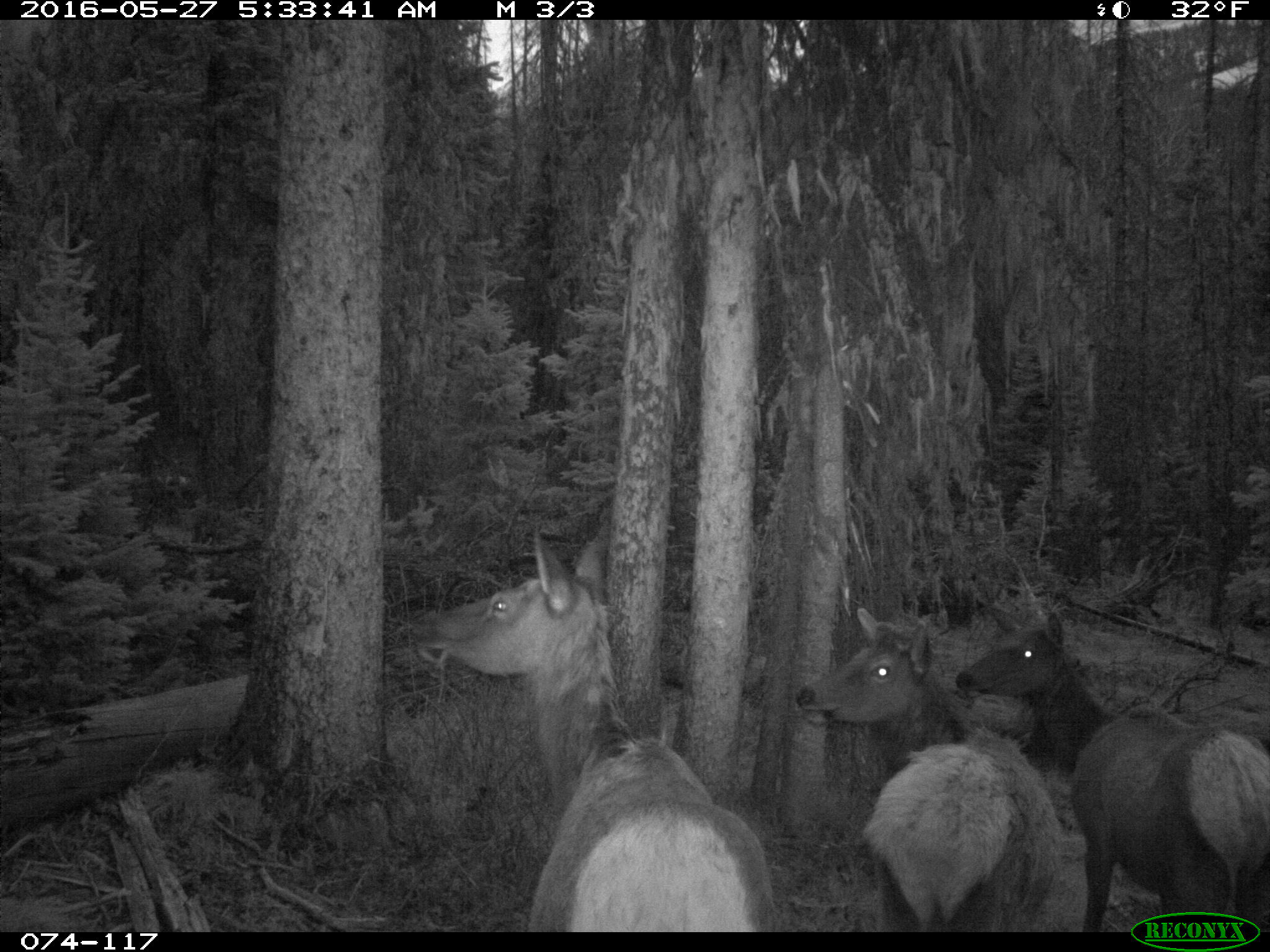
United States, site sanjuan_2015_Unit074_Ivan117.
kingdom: Animalia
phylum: Chordata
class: Mammalia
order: Artiodactyla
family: Cervidae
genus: Cervus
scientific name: Cervus elaphus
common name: red deer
Cervus elaphus (red deer).